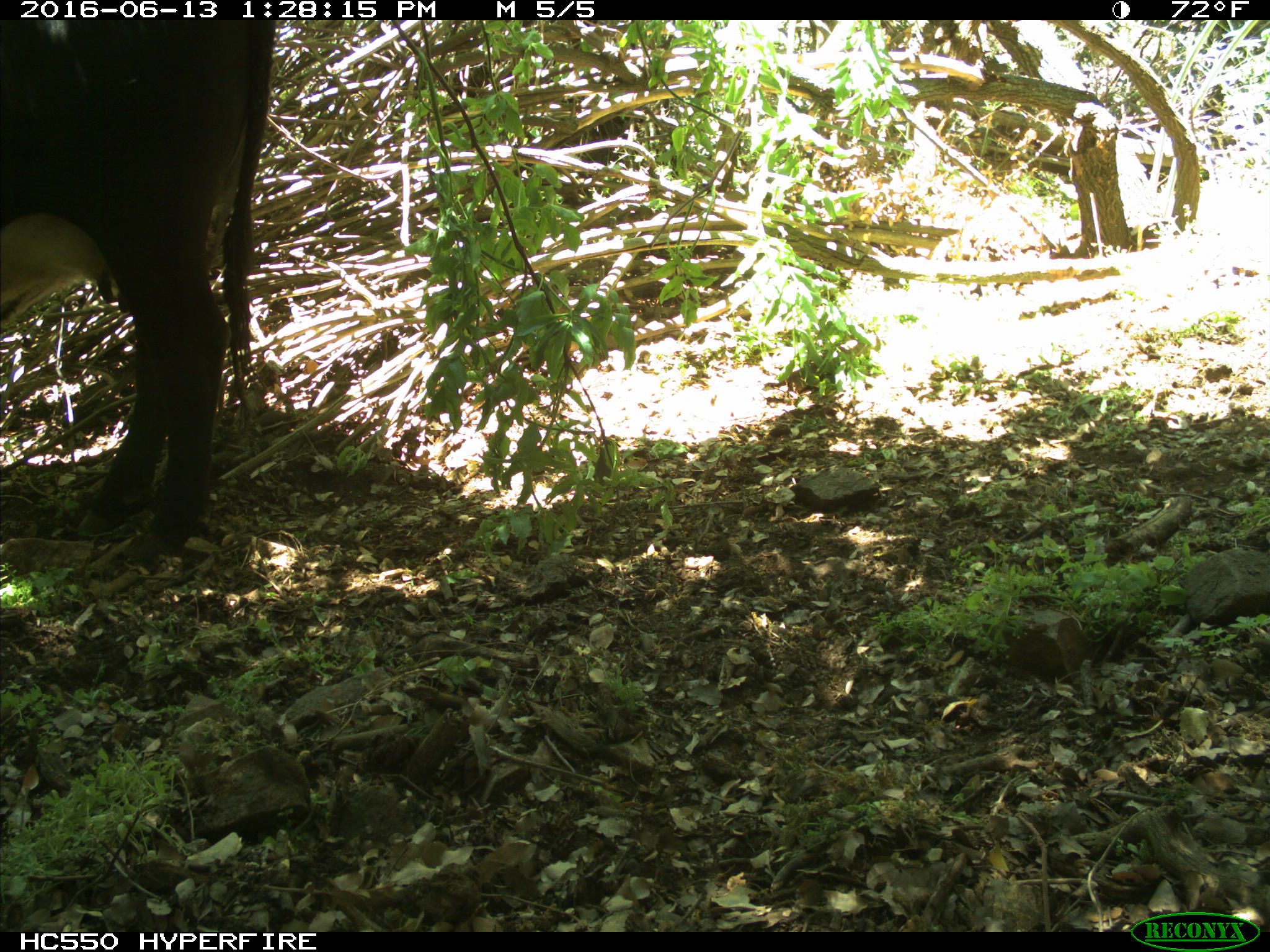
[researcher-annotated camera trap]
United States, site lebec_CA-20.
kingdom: Animalia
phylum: Chordata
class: Mammalia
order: Artiodactyla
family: Bovidae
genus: Bos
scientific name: Bos taurus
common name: domestic cow